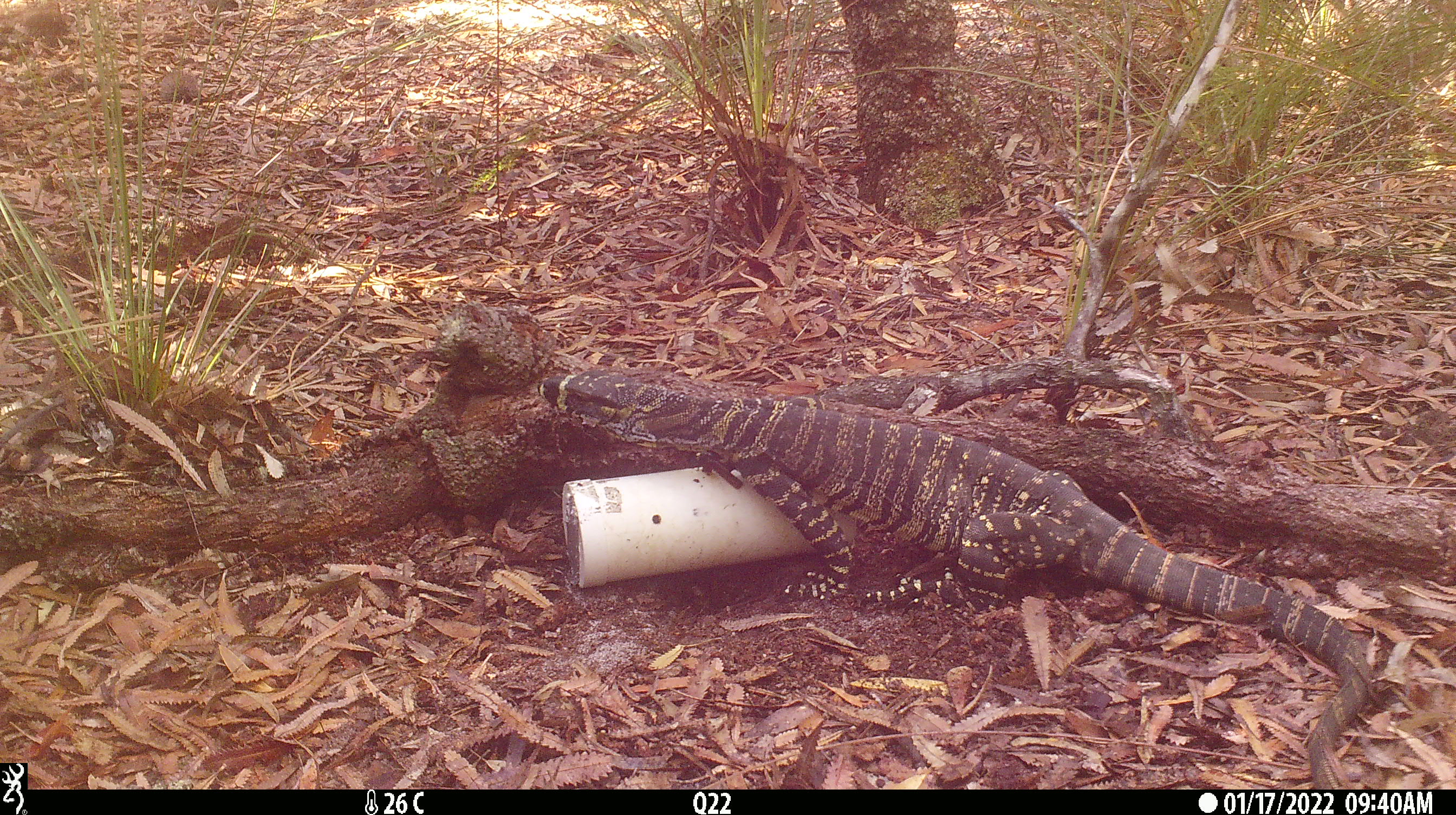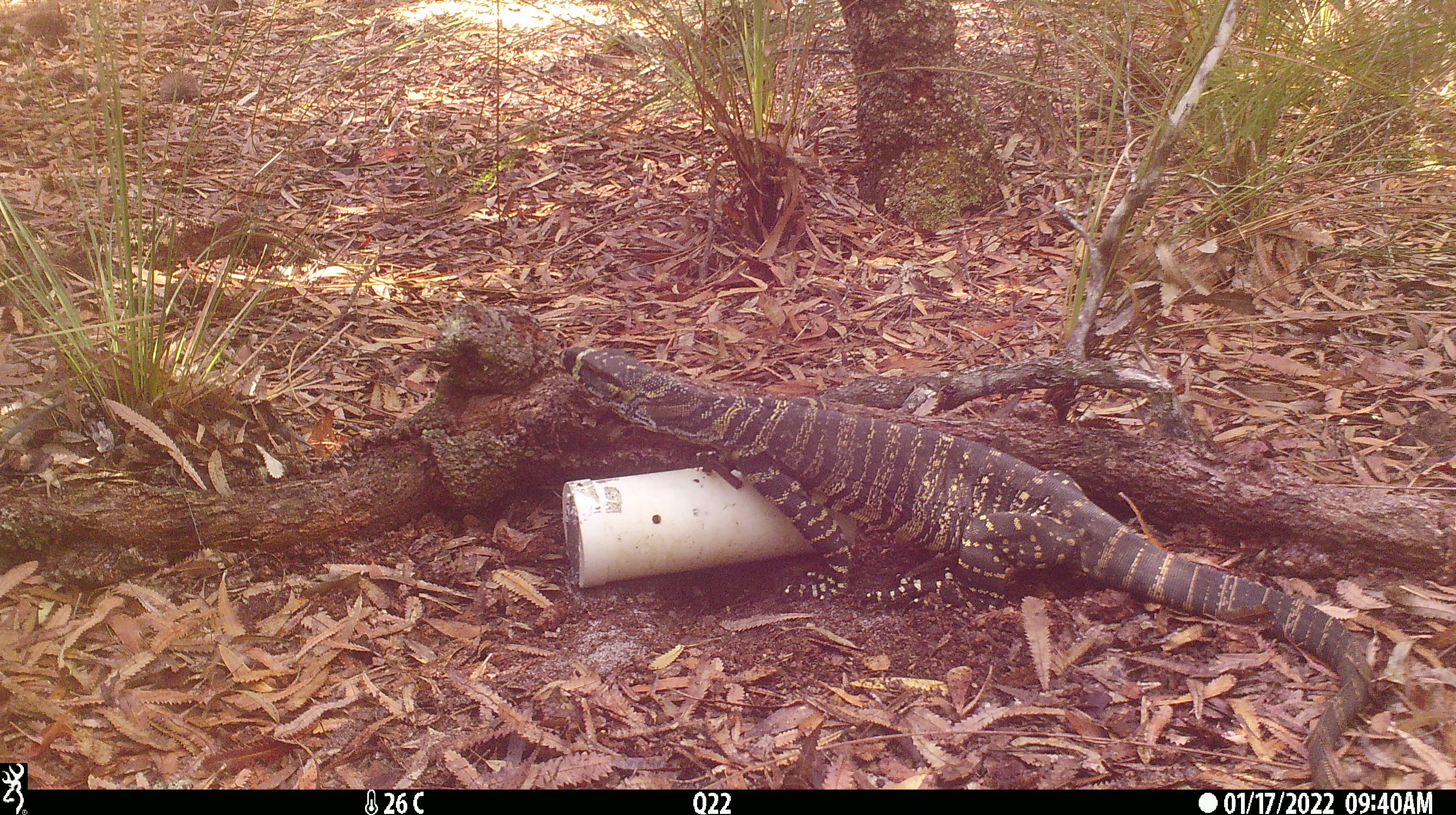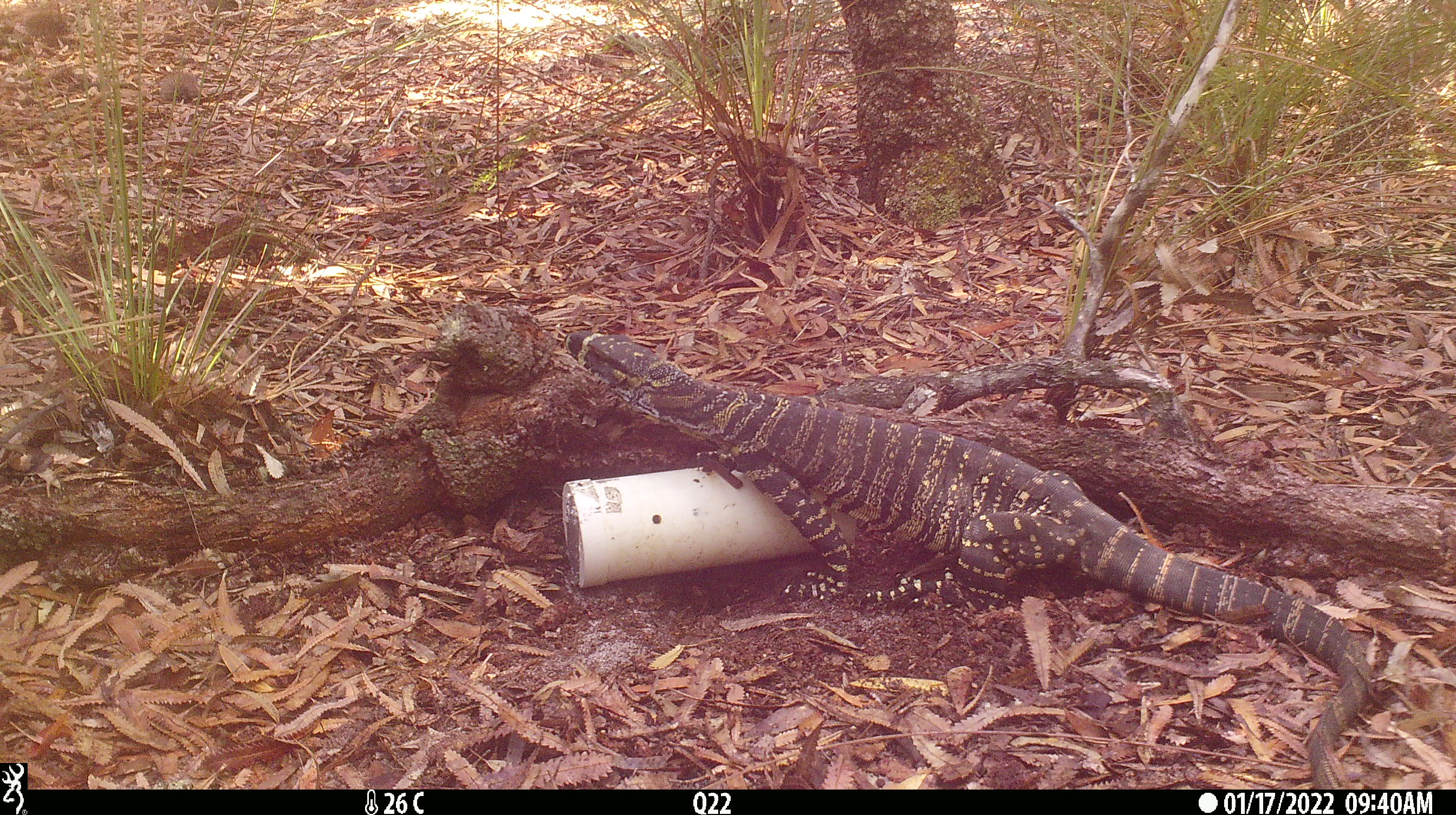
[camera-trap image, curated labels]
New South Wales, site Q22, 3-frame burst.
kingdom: Animalia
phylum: Chordata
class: Reptilia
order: Squamata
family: Varanidae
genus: Varanus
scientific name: Varanus varius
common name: lace monitor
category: goanna